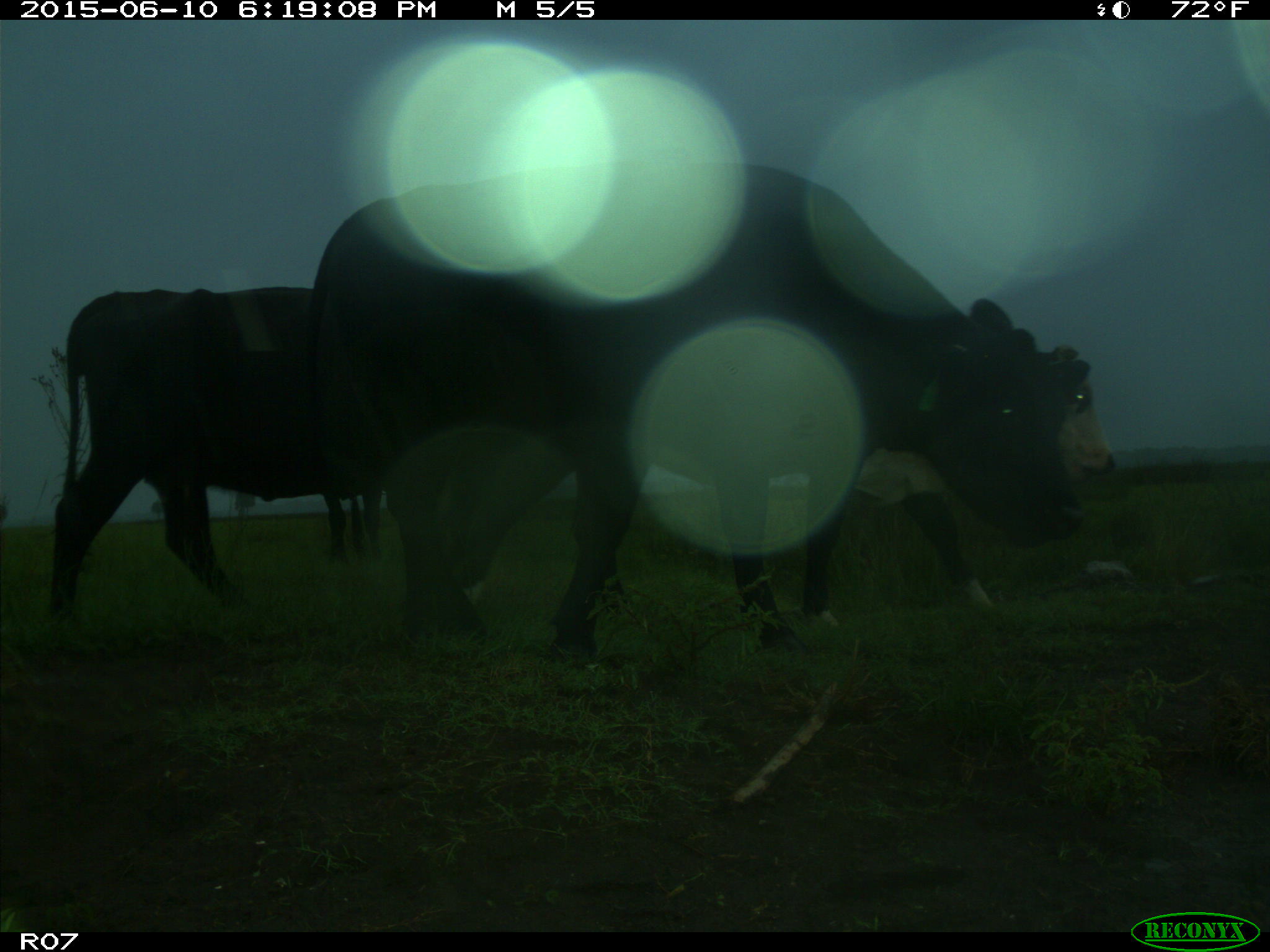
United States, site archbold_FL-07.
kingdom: Animalia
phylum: Chordata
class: Mammalia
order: Artiodactyla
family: Bovidae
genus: Bos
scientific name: Bos taurus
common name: domestic cow